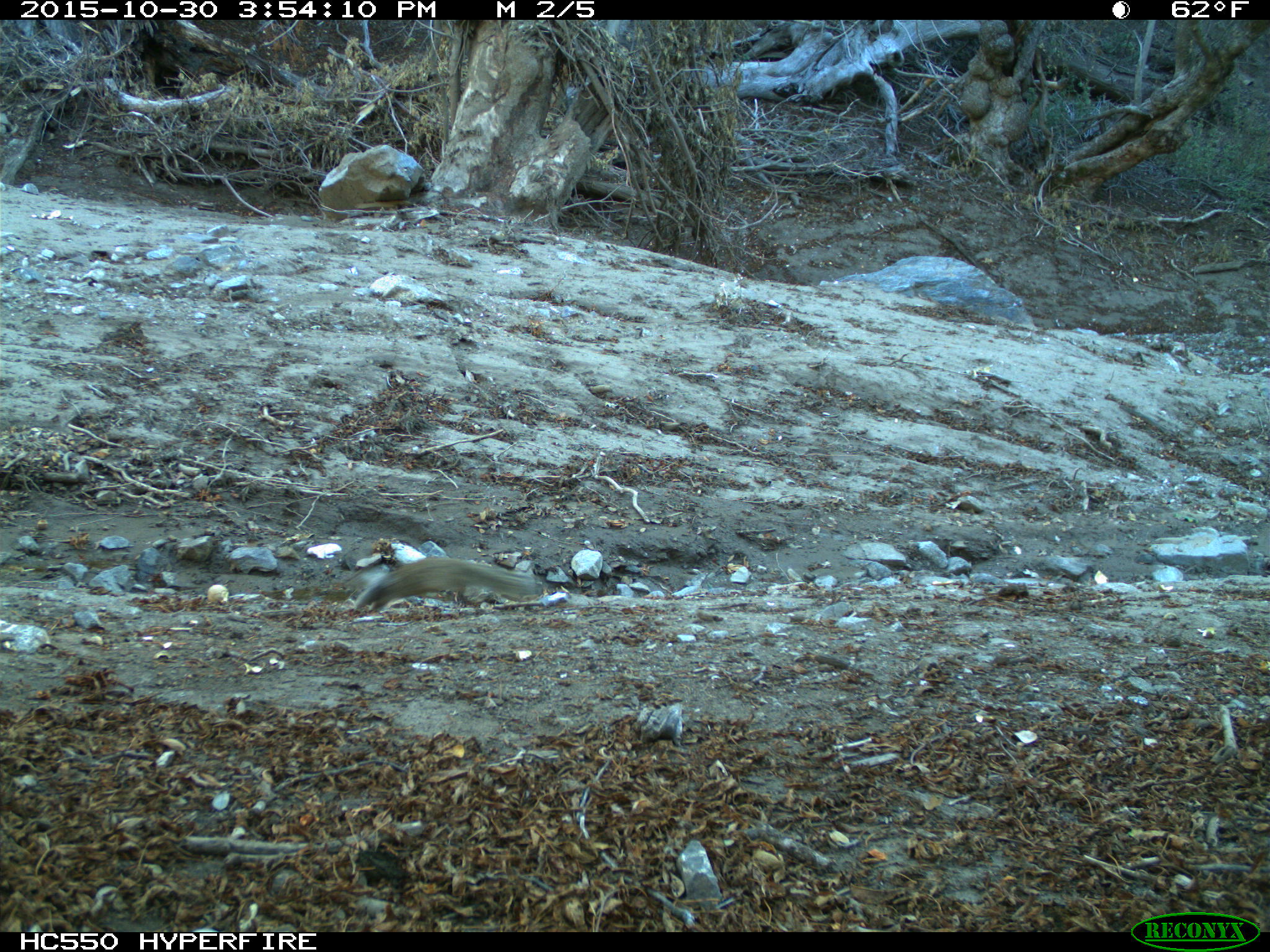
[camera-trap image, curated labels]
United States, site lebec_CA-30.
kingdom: Animalia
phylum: Chordata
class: Mammalia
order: Rodentia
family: Sciuridae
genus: Otospermophilus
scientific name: Otospermophilus beecheyi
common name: california ground squirrel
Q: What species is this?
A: Otospermophilus beecheyi (california ground squirrel).